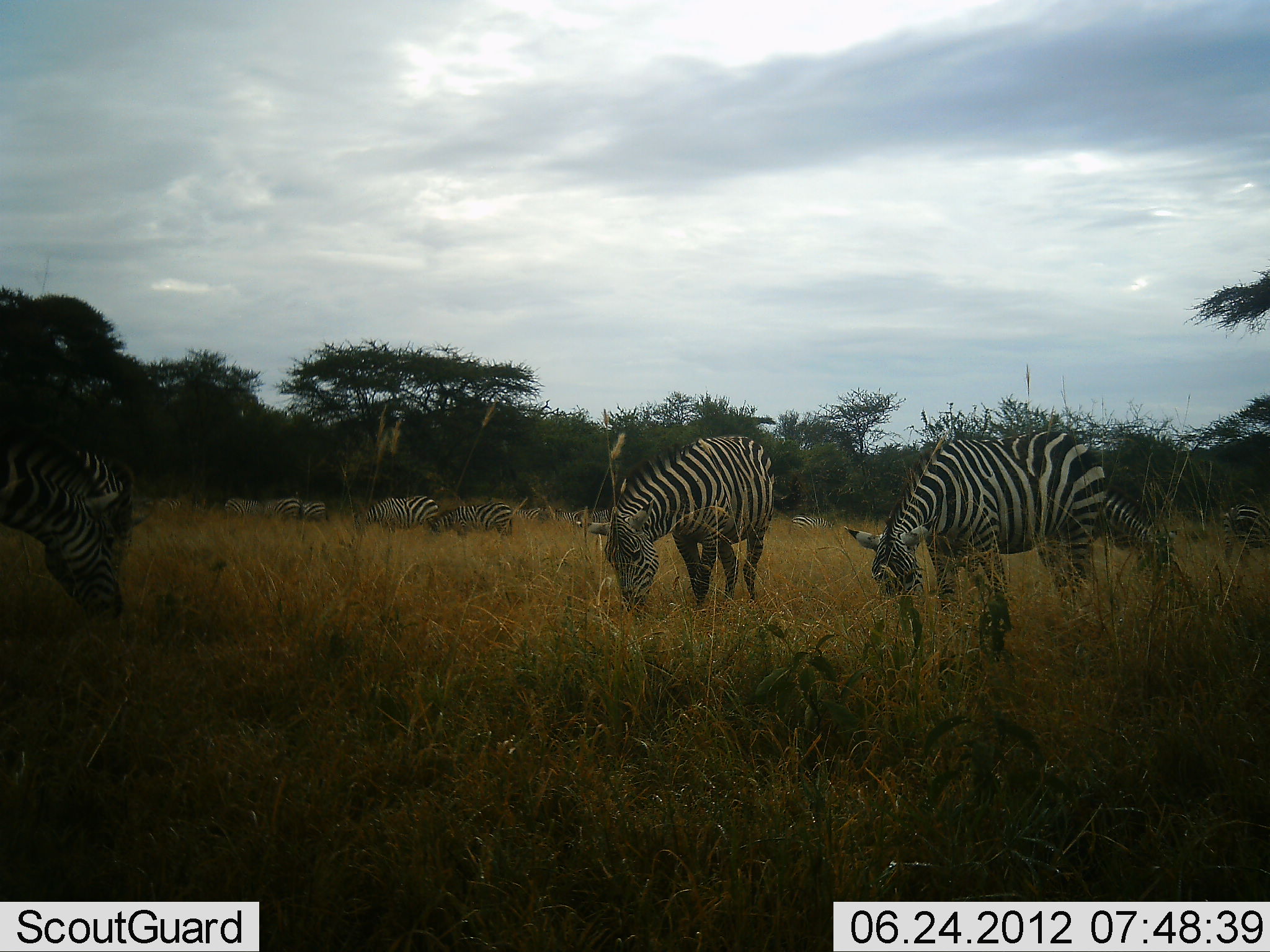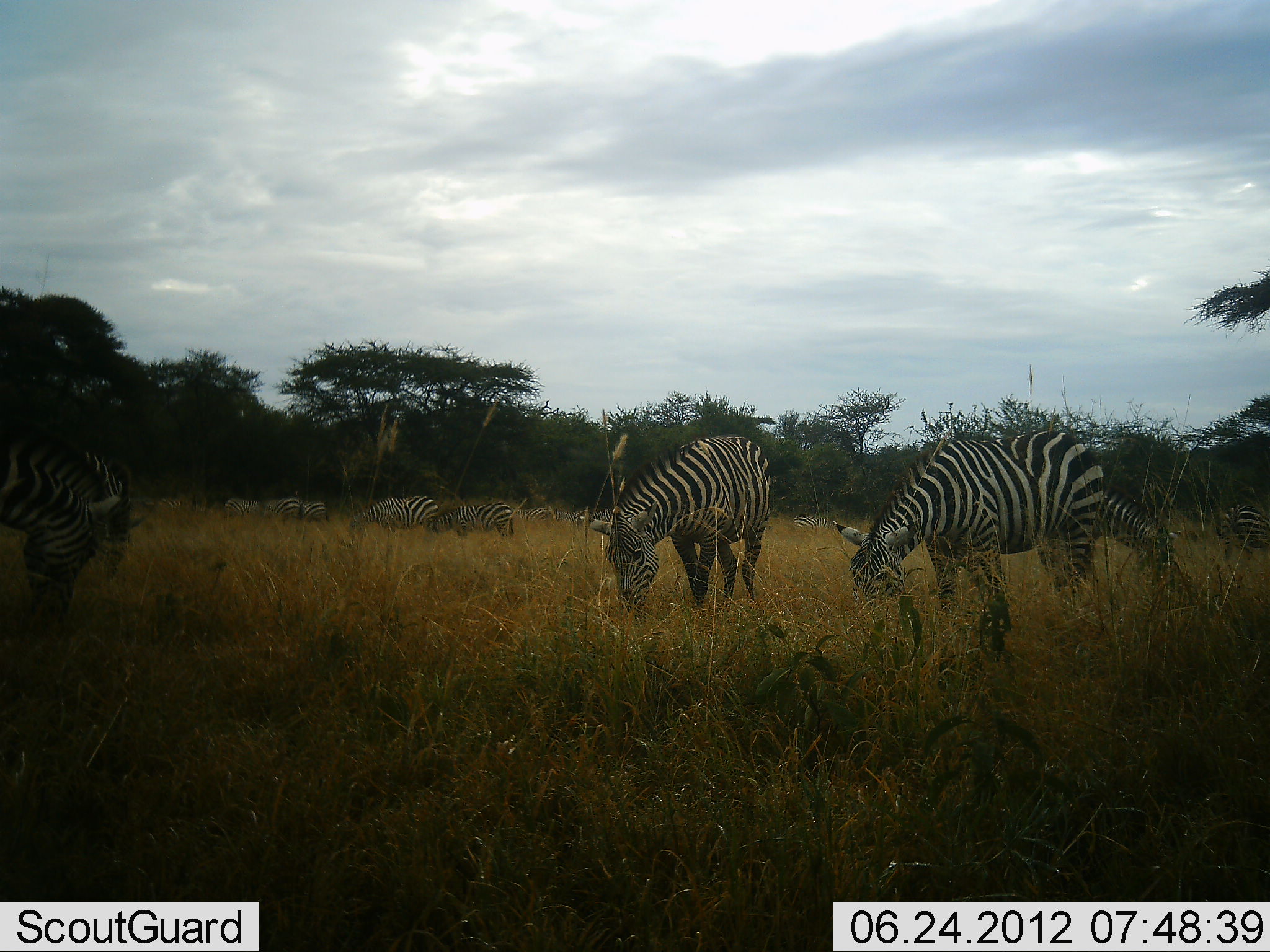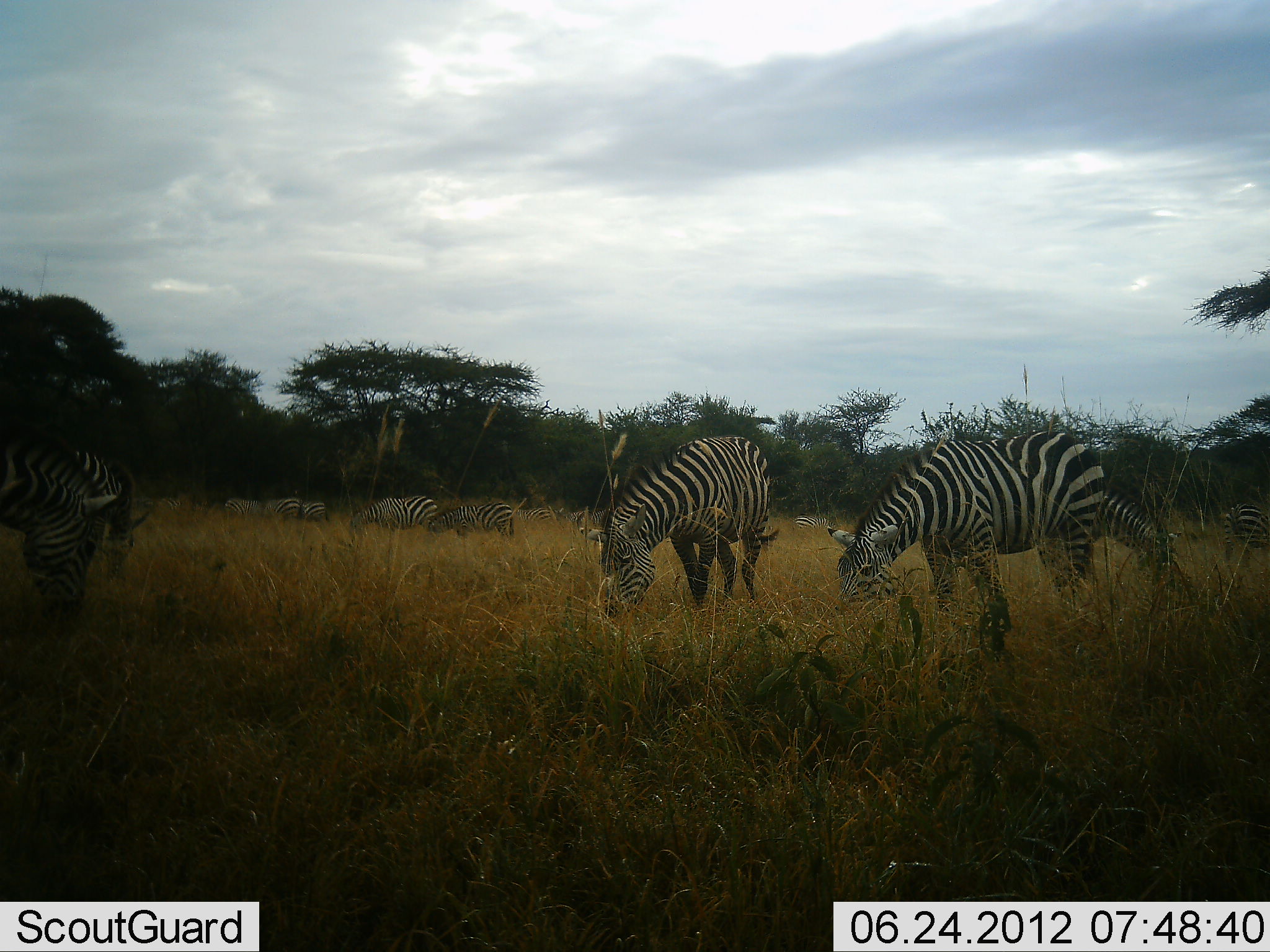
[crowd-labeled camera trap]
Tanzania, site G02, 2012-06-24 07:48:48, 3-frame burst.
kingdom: Animalia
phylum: Chordata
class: Mammalia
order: Perissodactyla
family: Equidae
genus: Equus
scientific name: Equus quagga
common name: plains zebra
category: zebra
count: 11-50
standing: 30%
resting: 0%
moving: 10%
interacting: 0%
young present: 0%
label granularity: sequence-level